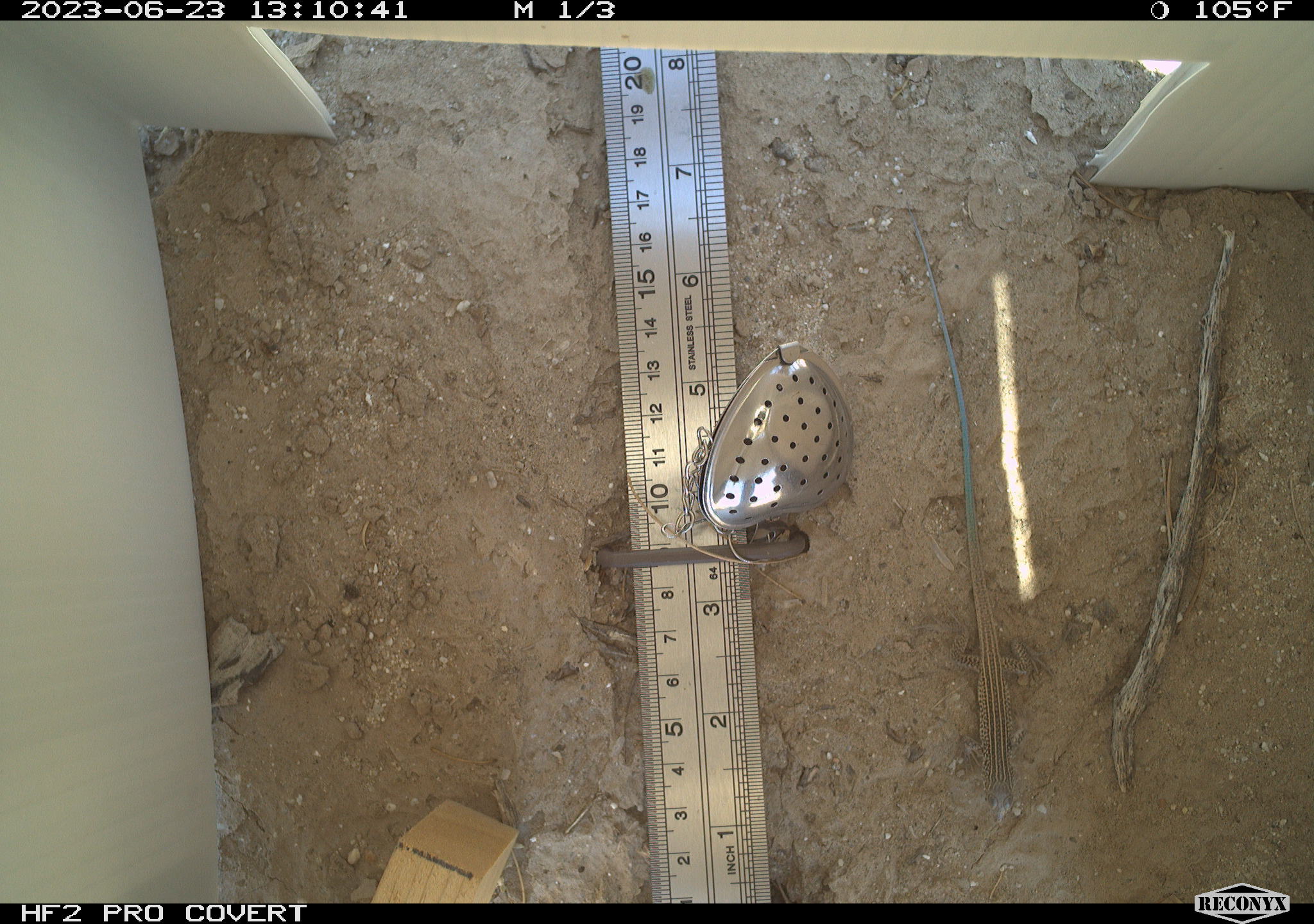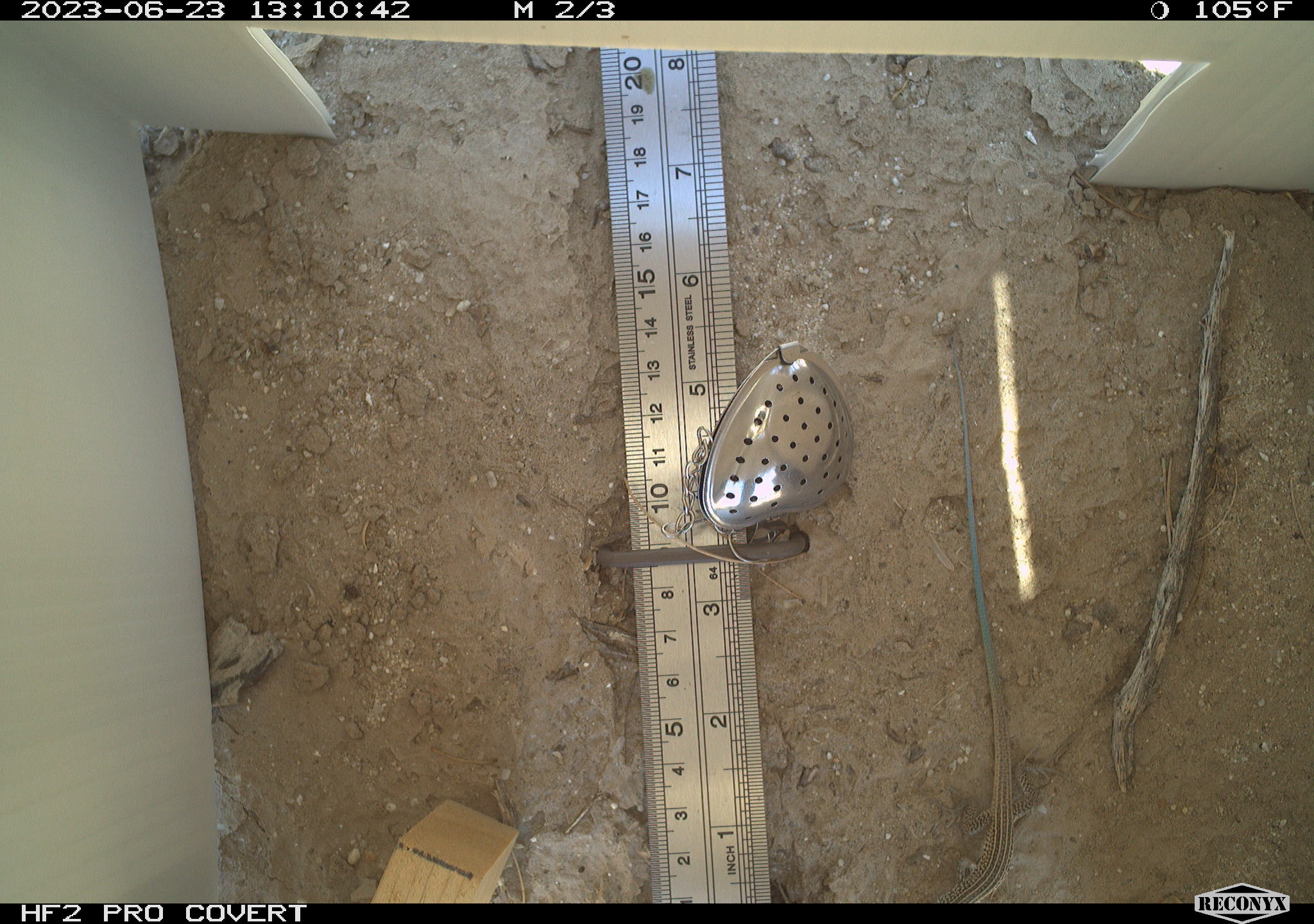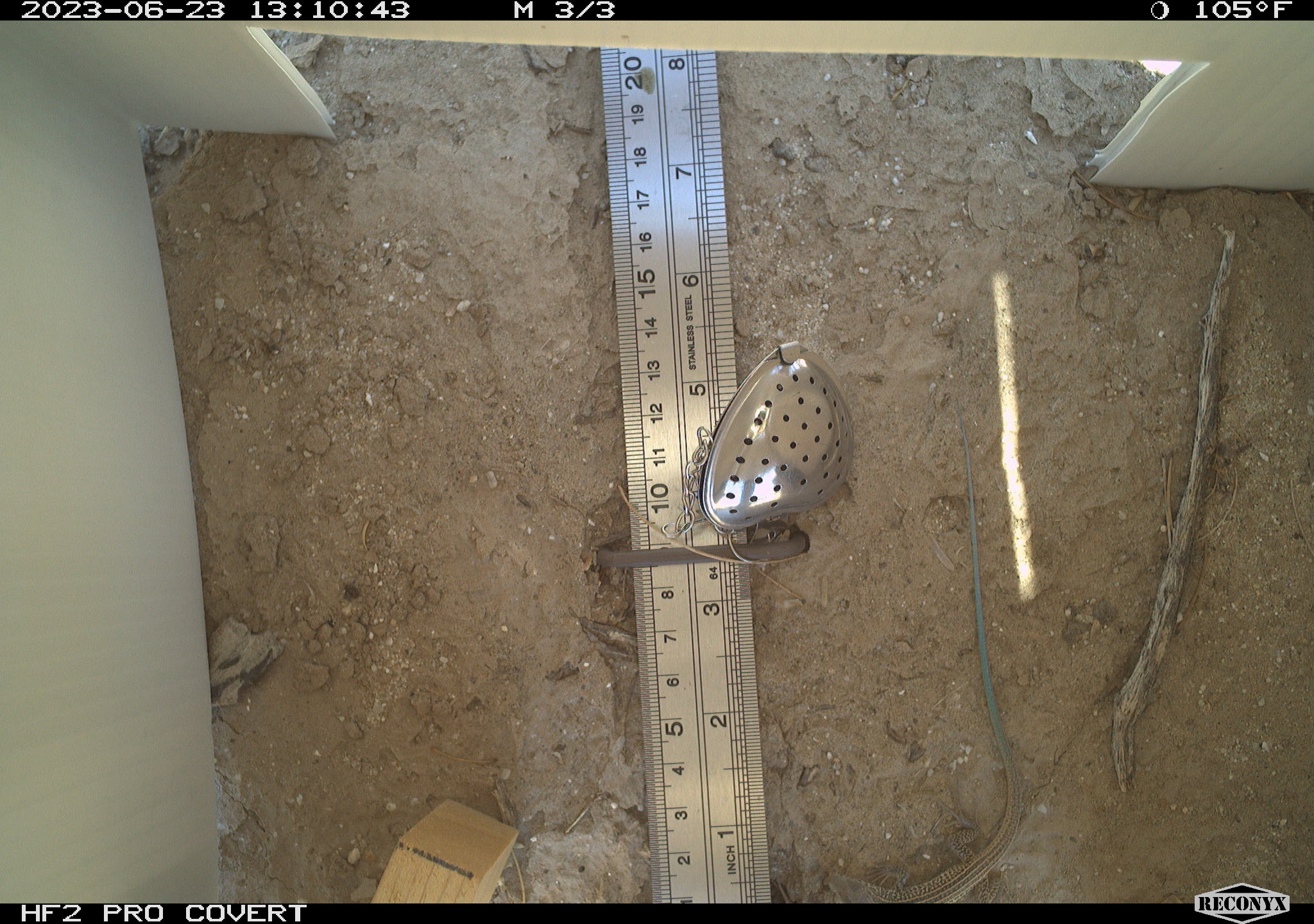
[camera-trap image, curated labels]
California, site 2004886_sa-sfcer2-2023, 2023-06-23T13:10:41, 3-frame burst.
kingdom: Animalia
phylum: Chordata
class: Reptilia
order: Squamata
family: Teiidae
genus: Aspidoscelis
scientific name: Aspidoscelis tigris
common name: western whiptail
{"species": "western whiptail (Aspidoscelis tigris)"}